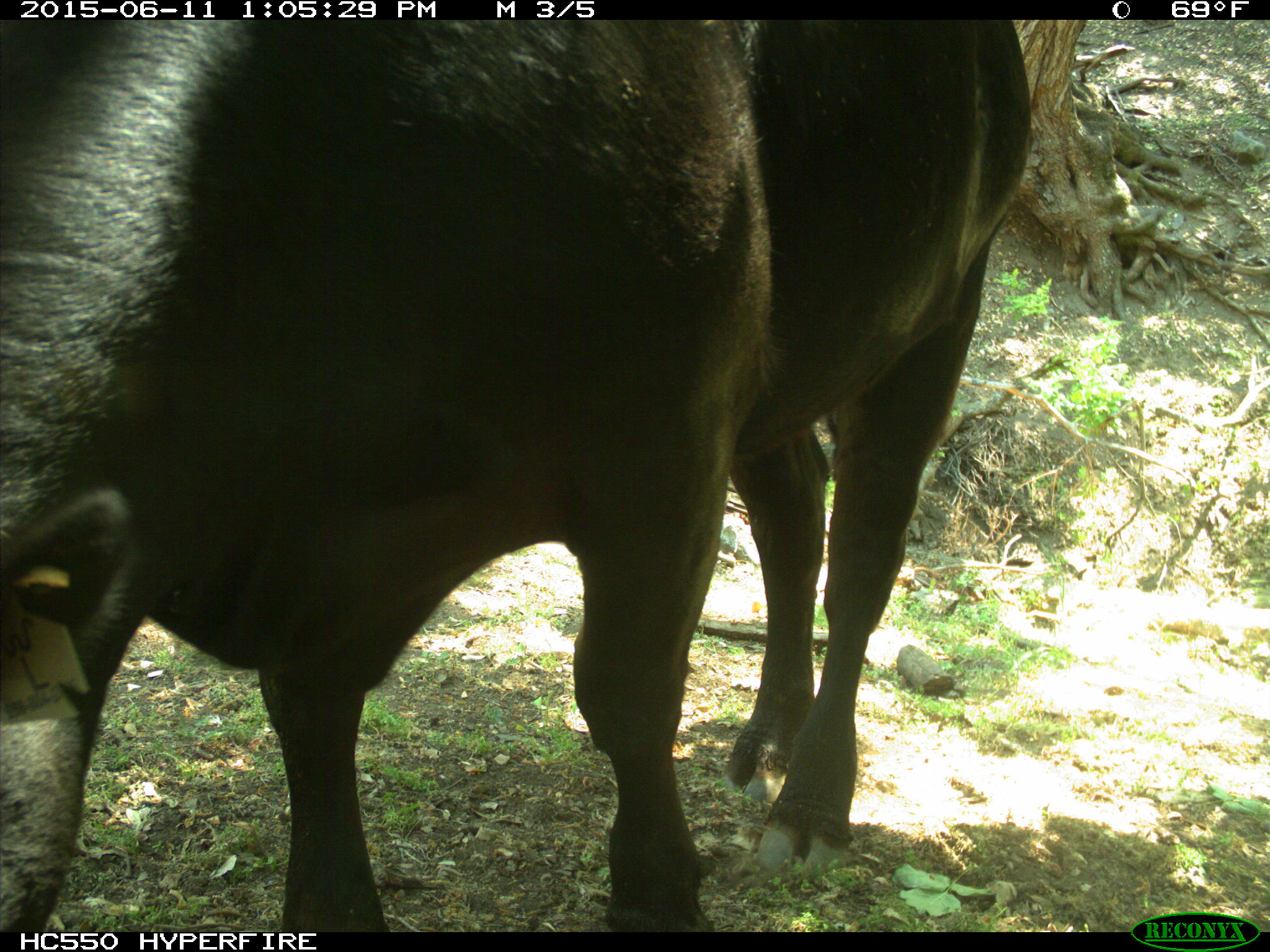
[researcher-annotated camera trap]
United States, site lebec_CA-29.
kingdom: Animalia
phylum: Chordata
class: Mammalia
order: Artiodactyla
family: Bovidae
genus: Bos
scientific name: Bos taurus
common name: domestic cow